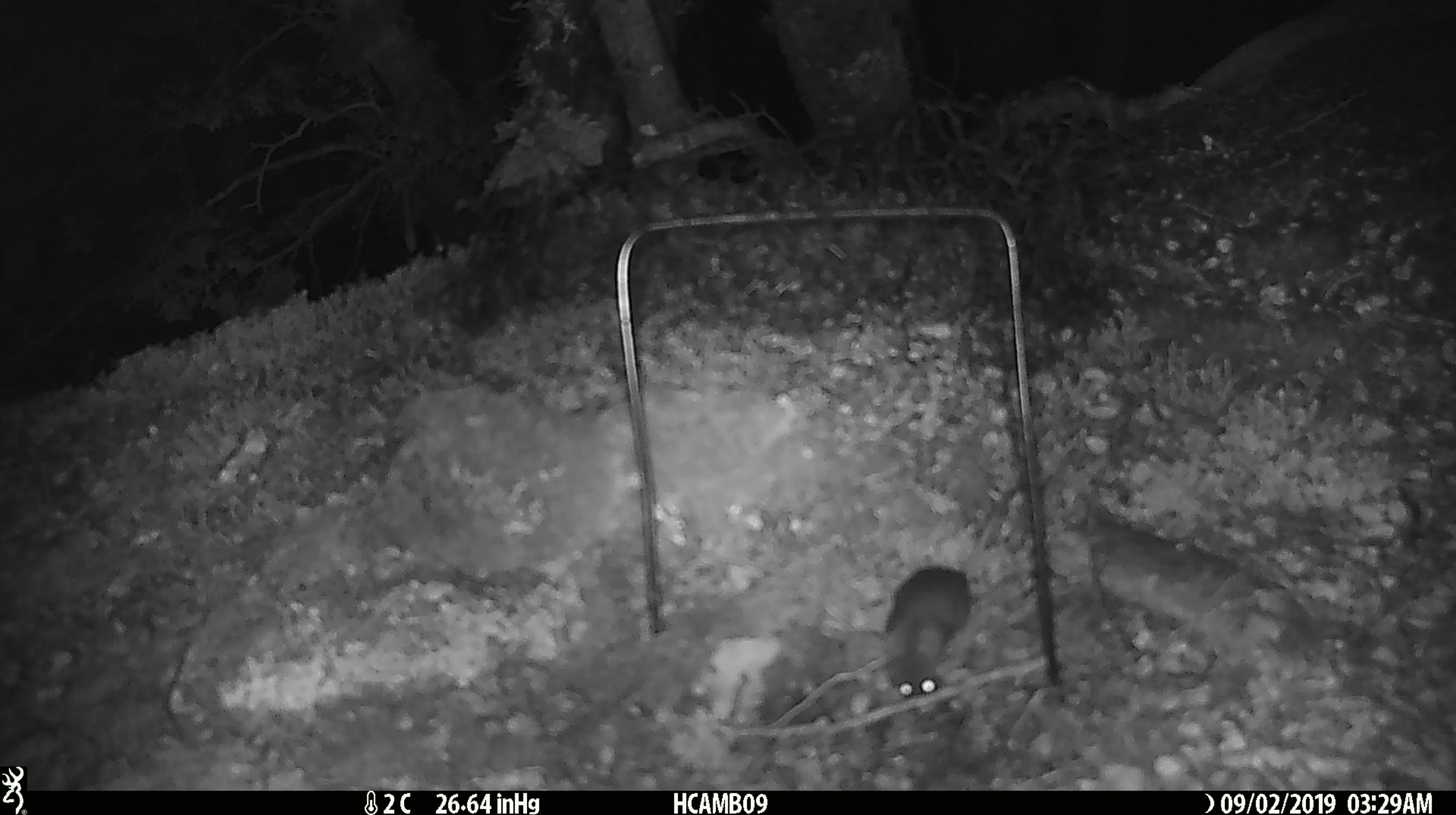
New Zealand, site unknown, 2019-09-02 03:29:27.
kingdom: Animalia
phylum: Chordata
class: Mammalia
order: Rodentia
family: Muridae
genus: Mus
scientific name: Mus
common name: mouse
Mouse (Mus).